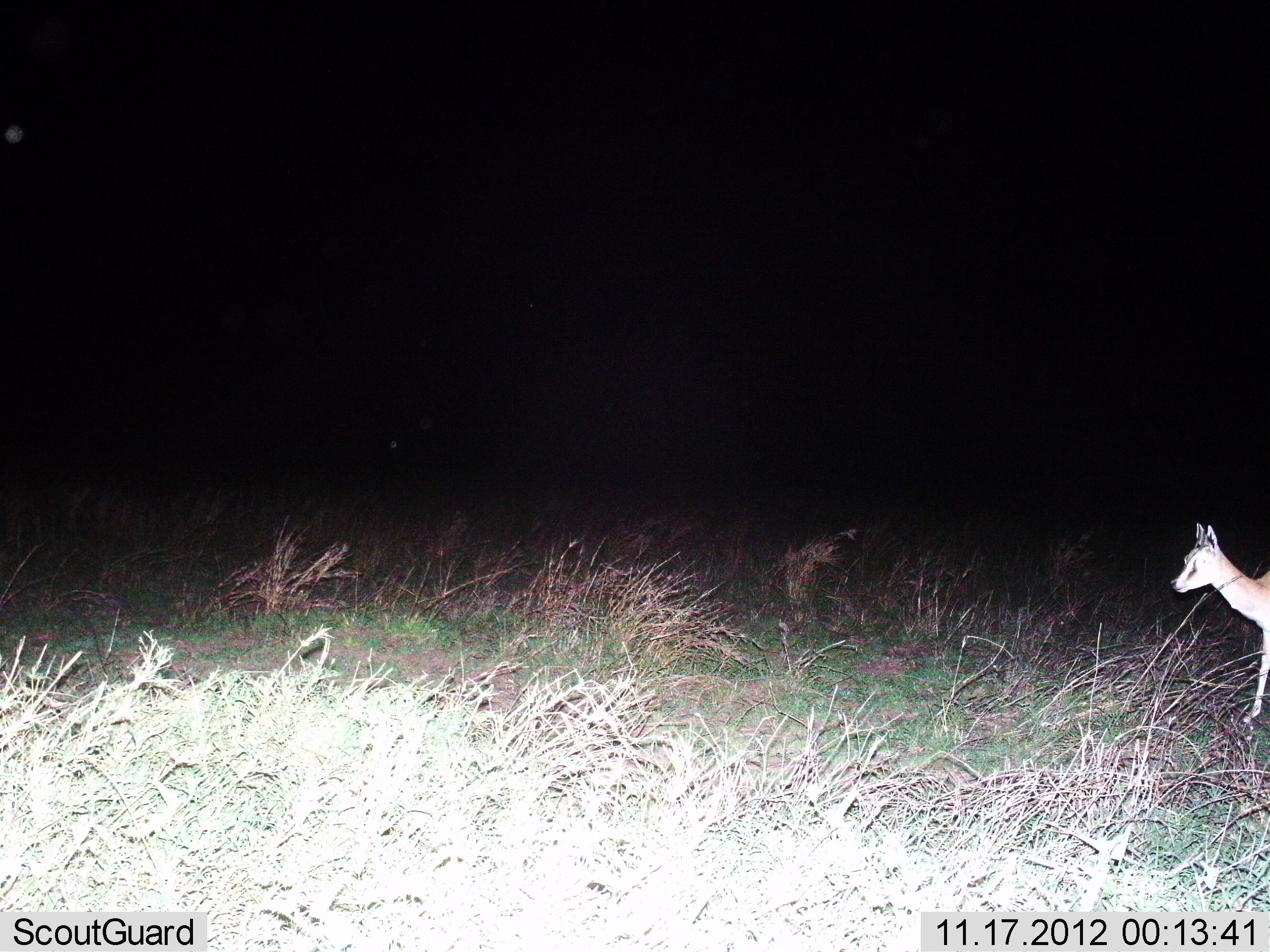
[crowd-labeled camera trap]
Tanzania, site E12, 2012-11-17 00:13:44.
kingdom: Animalia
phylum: Chordata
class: Mammalia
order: Artiodactyla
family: Bovidae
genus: Eudorcas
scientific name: Eudorcas thomsonii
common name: thomson's gazelle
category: gazellethomsons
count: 1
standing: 80%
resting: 0%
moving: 20%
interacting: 0%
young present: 10%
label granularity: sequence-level